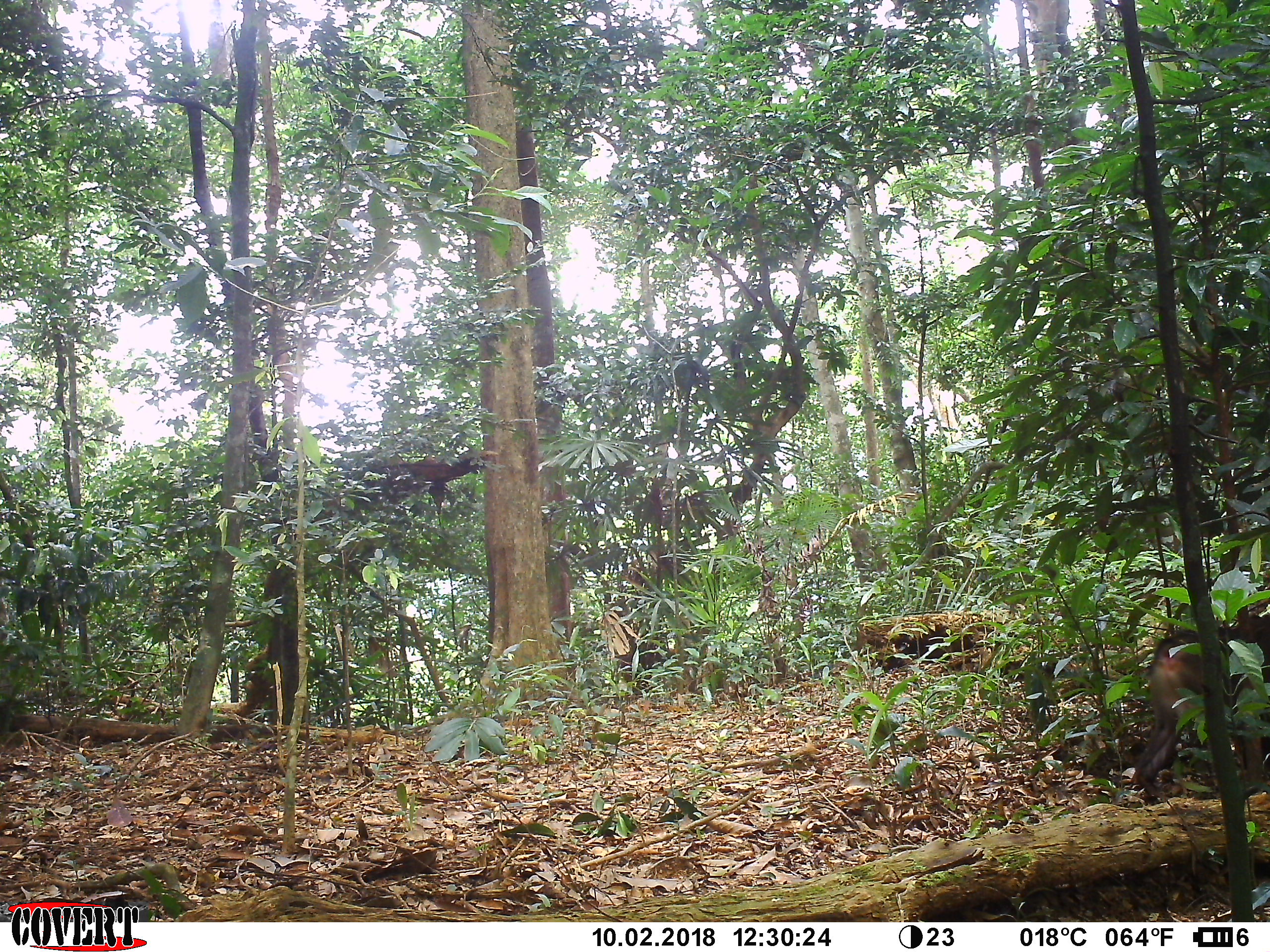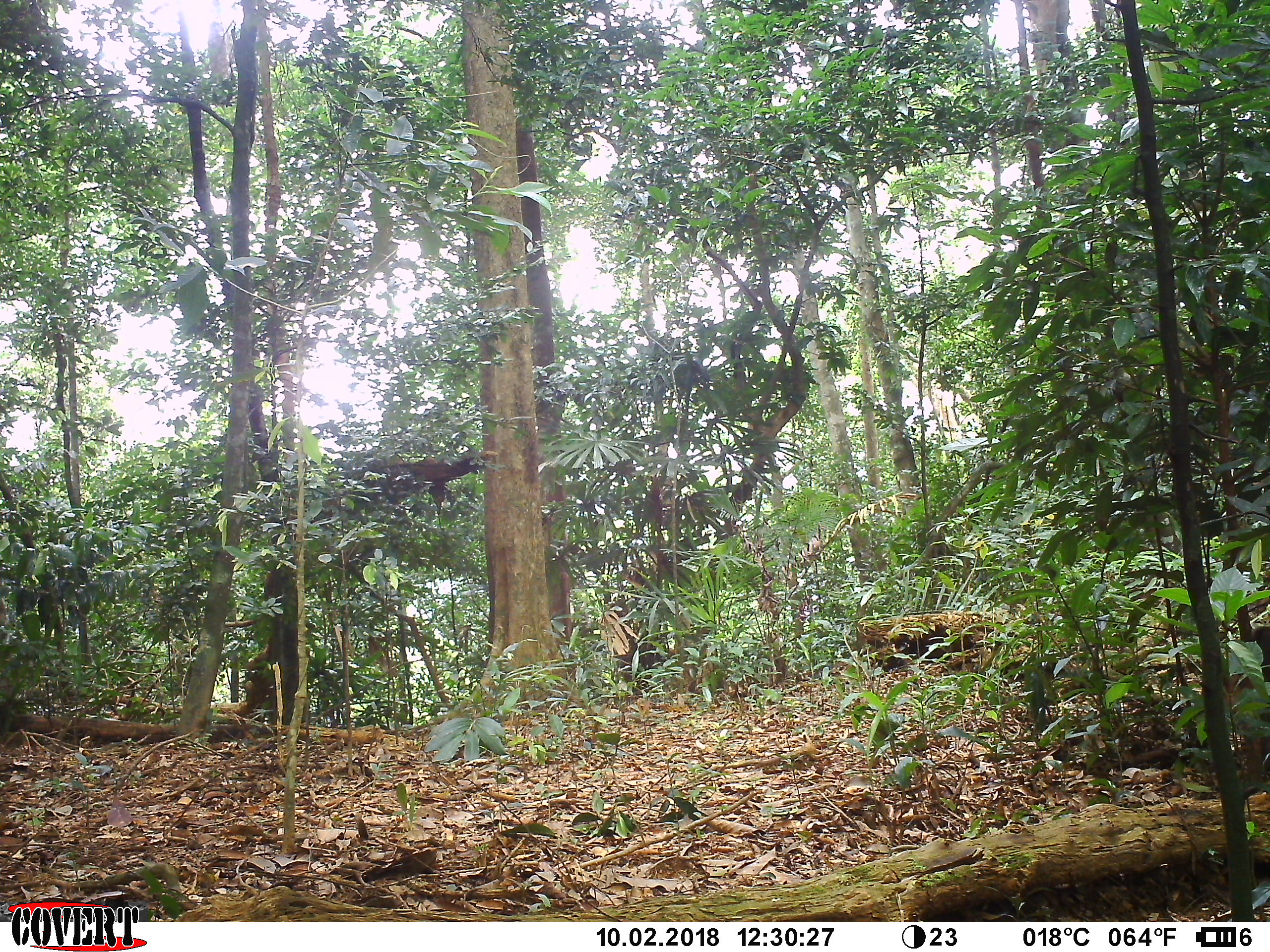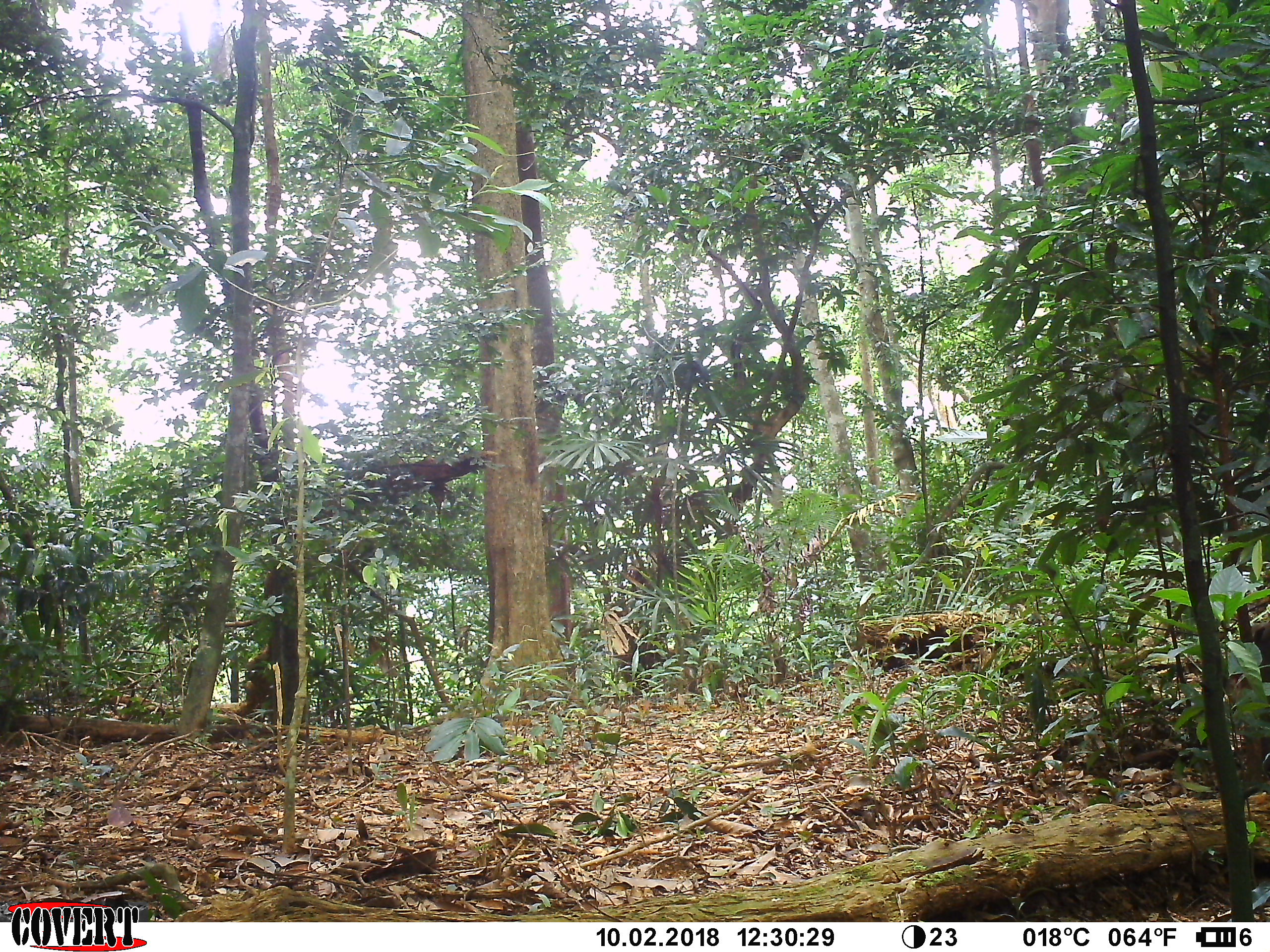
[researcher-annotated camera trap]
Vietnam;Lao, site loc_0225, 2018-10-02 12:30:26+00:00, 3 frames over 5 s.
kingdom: Animalia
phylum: Chordata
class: Mammalia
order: Primates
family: Cercopithecidae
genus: Macaca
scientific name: Macaca nemestrina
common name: pig-tailed macaque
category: pig tailed macaque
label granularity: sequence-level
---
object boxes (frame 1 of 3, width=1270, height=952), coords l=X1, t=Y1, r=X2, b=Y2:
pig tailed macaque: l=1131, t=611, r=1270, b=795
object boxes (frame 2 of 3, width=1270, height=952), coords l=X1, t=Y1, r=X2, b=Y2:
pig tailed macaque: l=1230, t=623, r=1270, b=782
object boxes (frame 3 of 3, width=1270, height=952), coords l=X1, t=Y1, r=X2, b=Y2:
pig tailed macaque: l=1231, t=617, r=1270, b=776